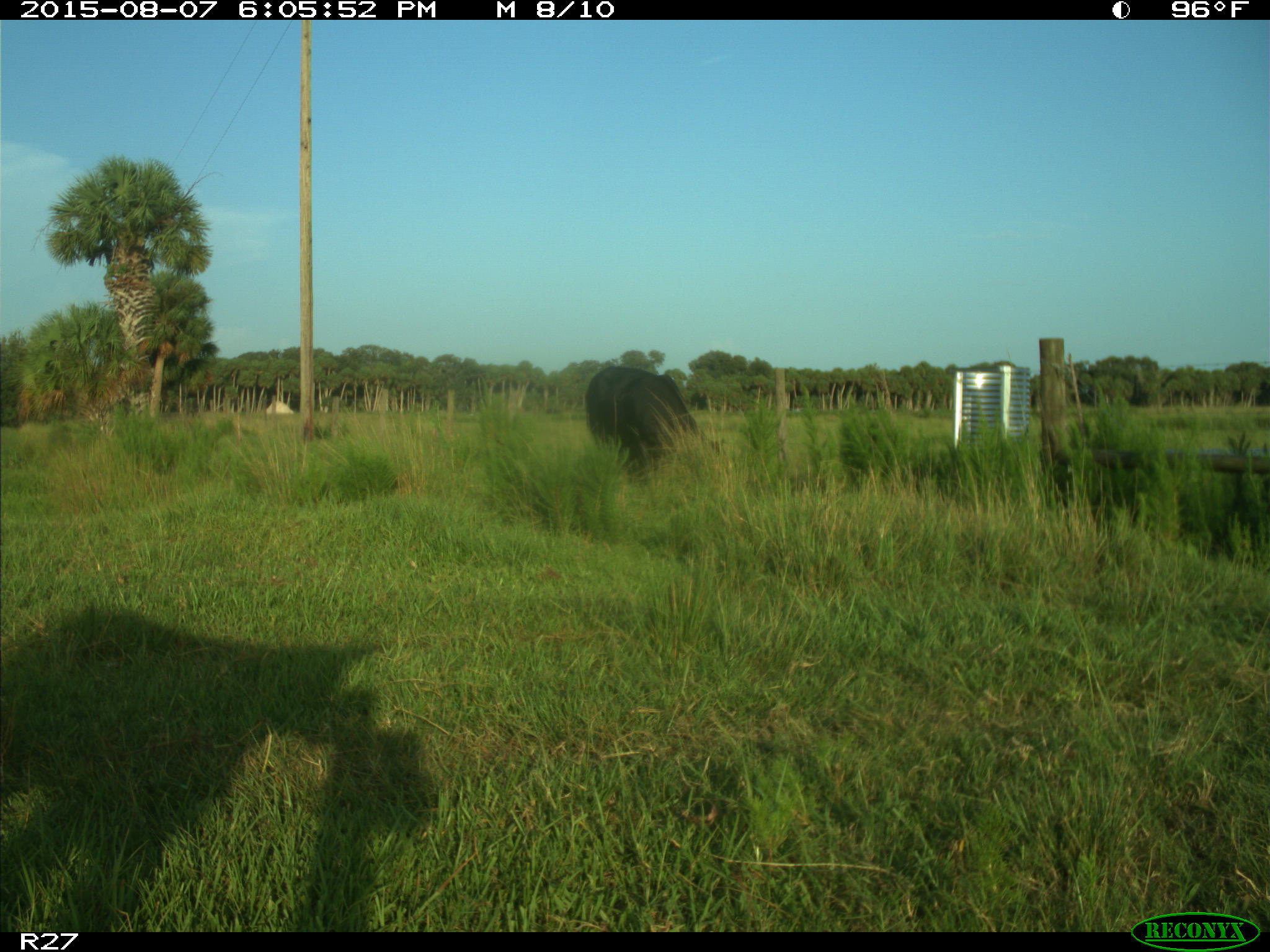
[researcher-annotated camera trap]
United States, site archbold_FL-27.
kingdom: Animalia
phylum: Chordata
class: Mammalia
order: Artiodactyla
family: Bovidae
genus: Bos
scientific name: Bos taurus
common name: domestic cow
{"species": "Bos taurus (domestic cow)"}